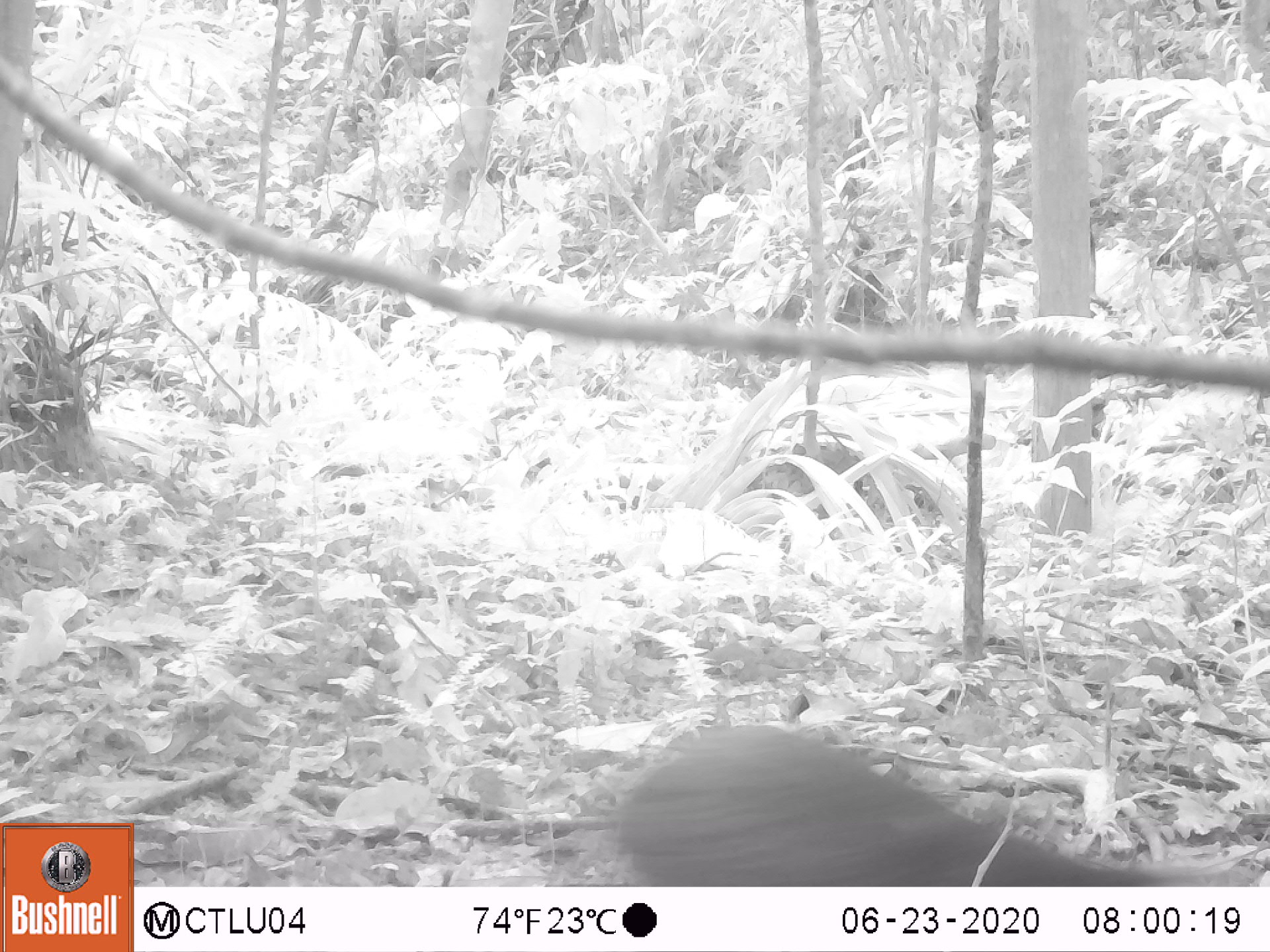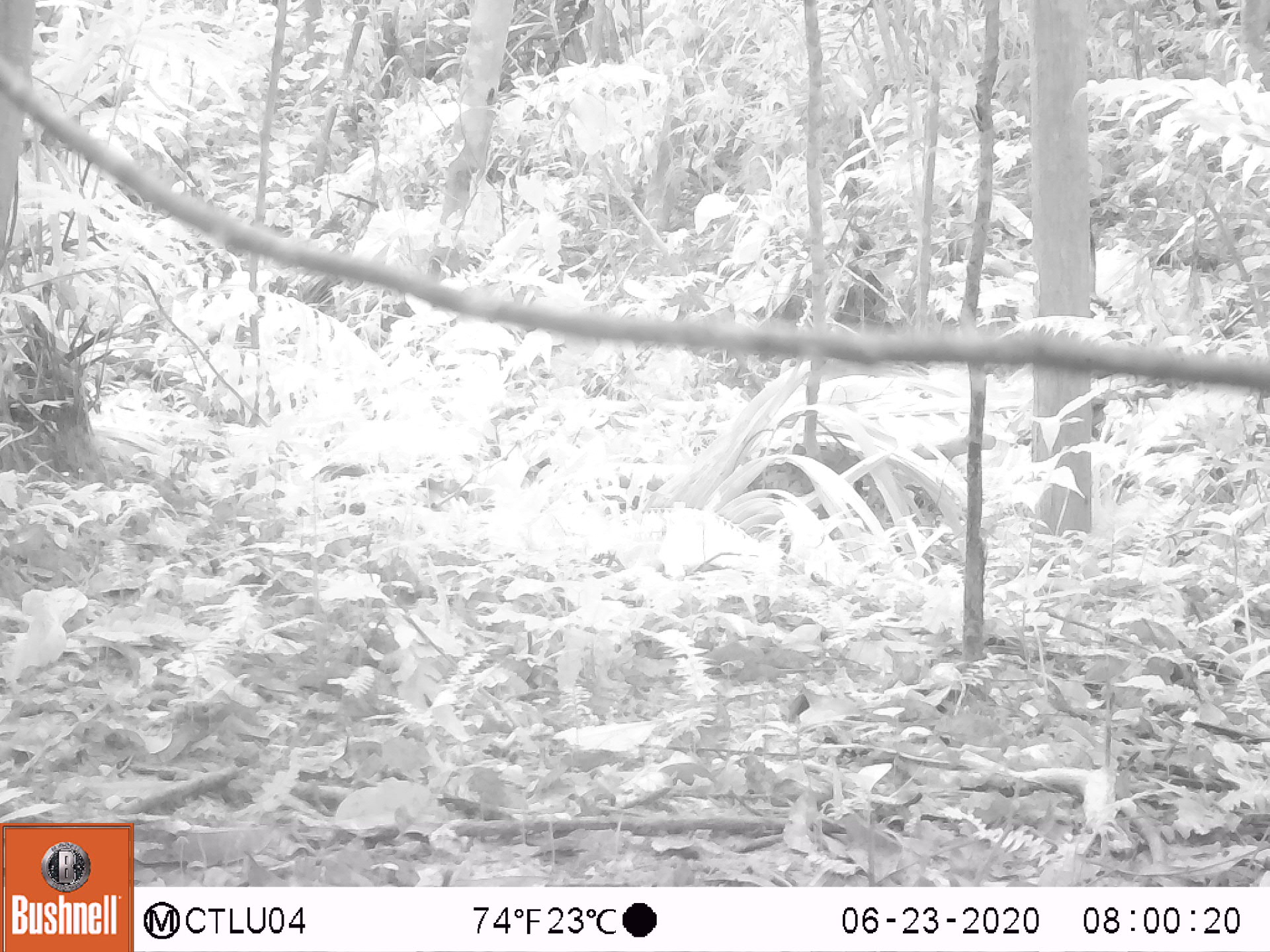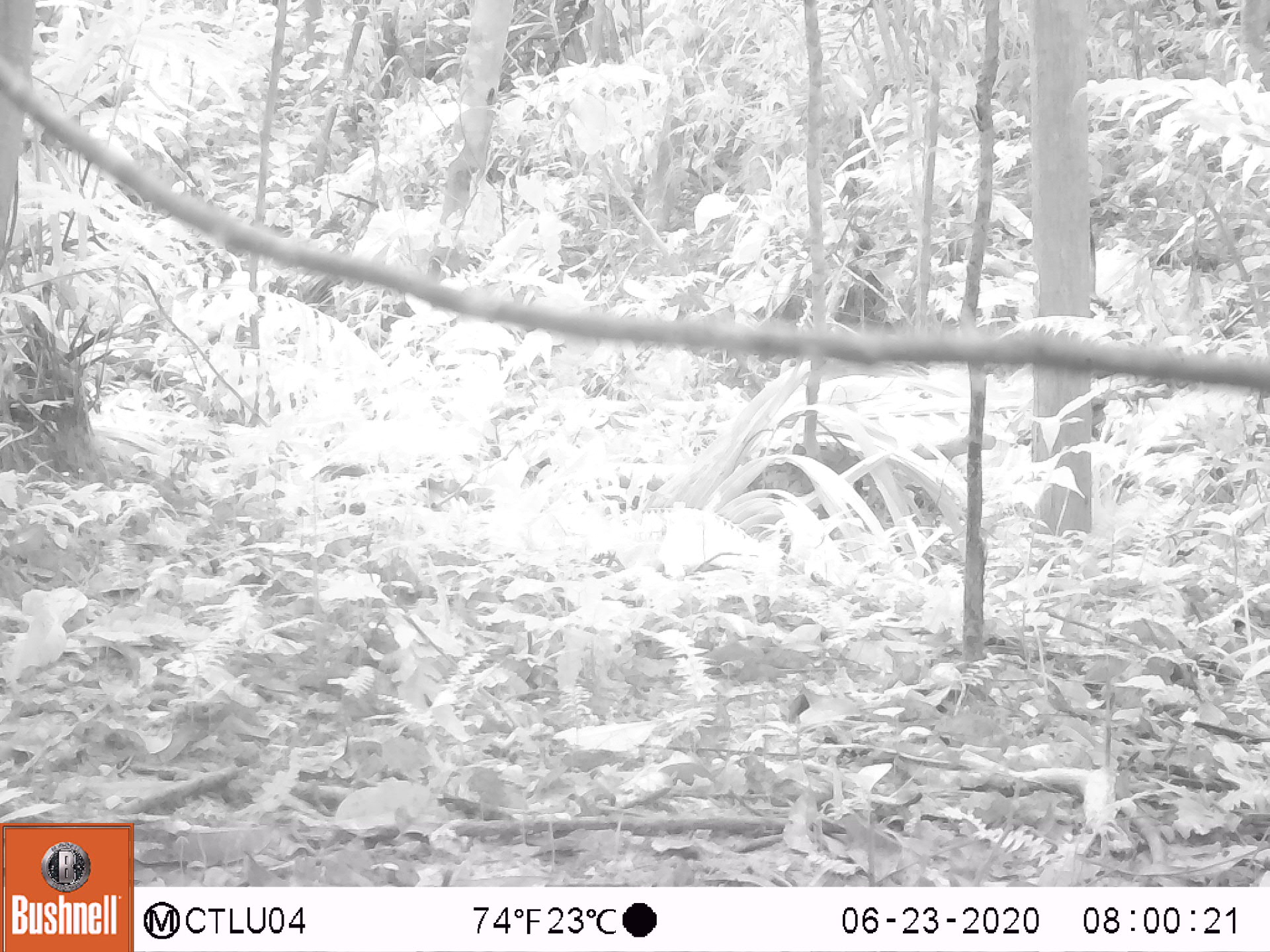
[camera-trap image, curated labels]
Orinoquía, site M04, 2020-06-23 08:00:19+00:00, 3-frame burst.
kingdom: Animalia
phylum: Chordata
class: Mammalia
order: Rodentia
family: Dasyproctidae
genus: Dasyprocta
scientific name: Dasyprocta fuliginosa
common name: black agouti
Black agouti (Dasyprocta fuliginosa).